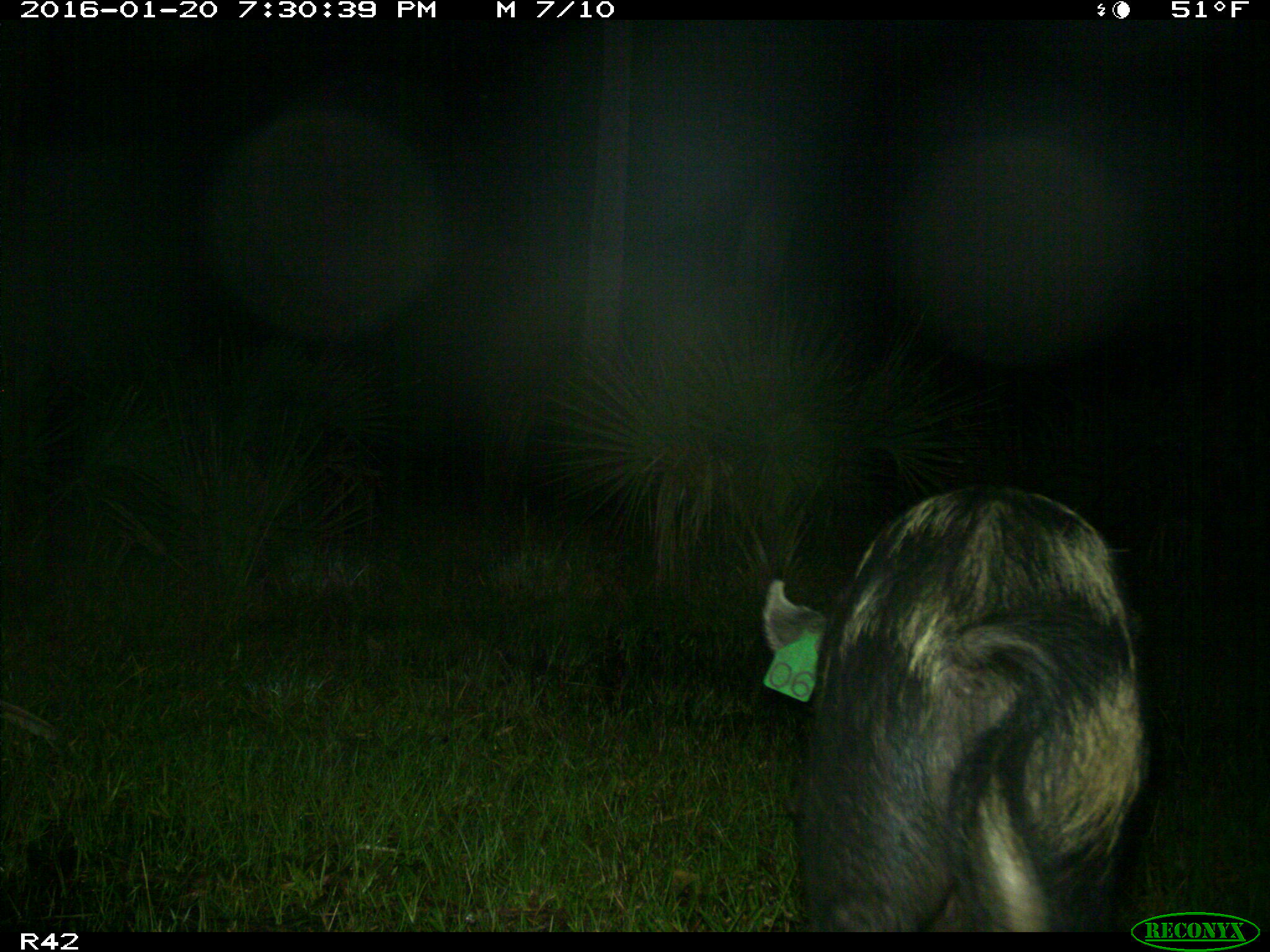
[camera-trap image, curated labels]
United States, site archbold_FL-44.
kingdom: Animalia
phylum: Chordata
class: Mammalia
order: Artiodactyla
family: Suidae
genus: Sus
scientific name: Sus scrofa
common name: wild boar